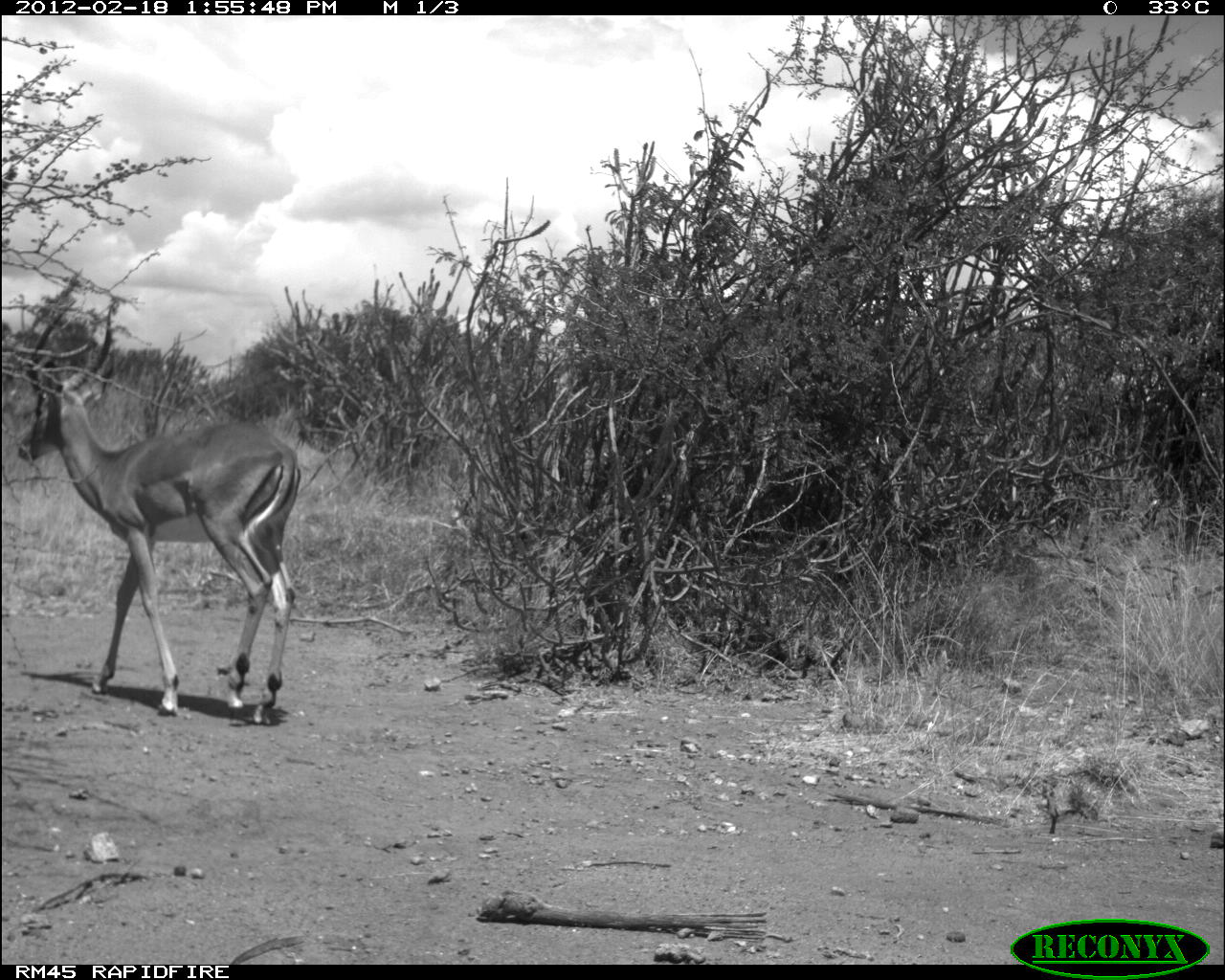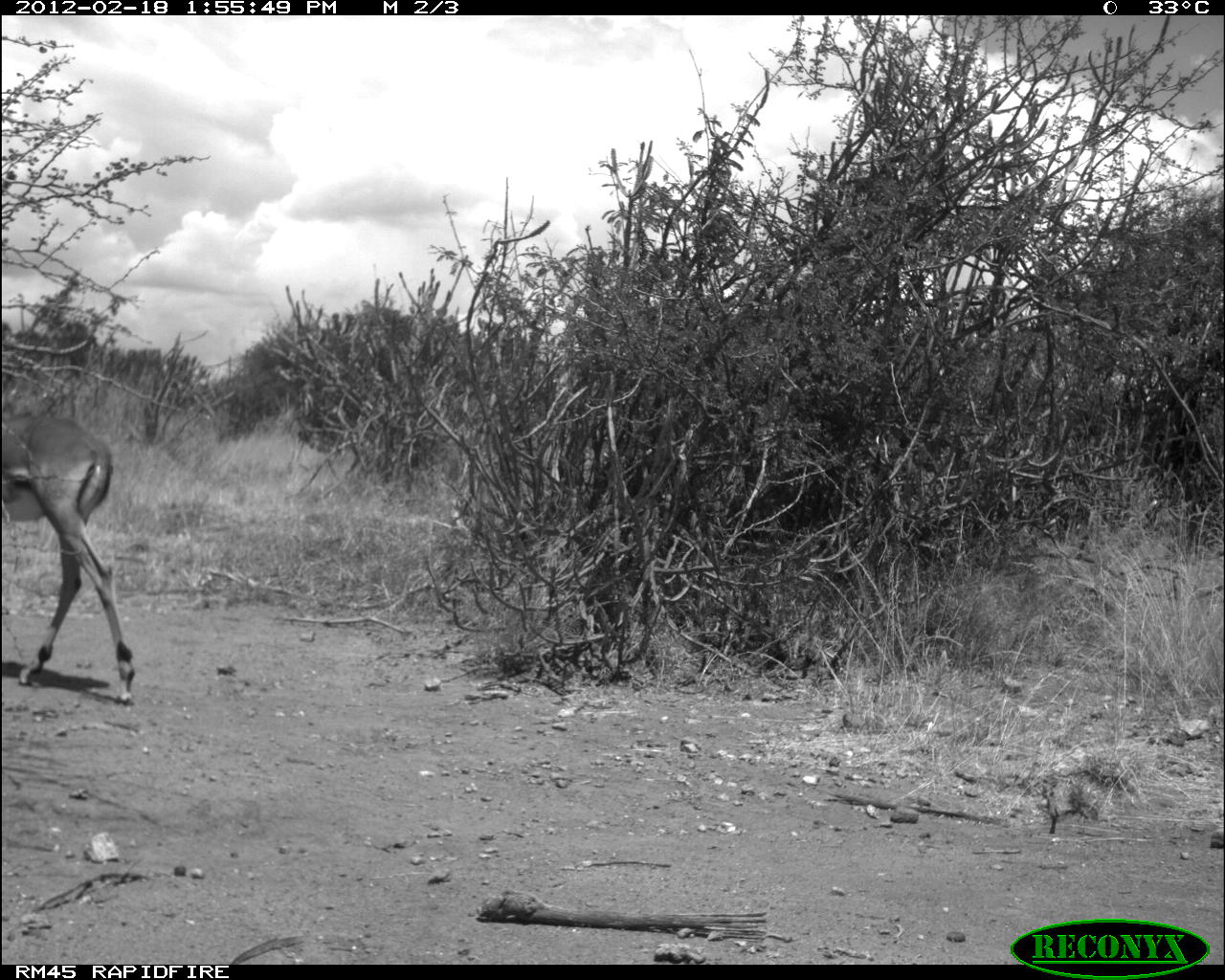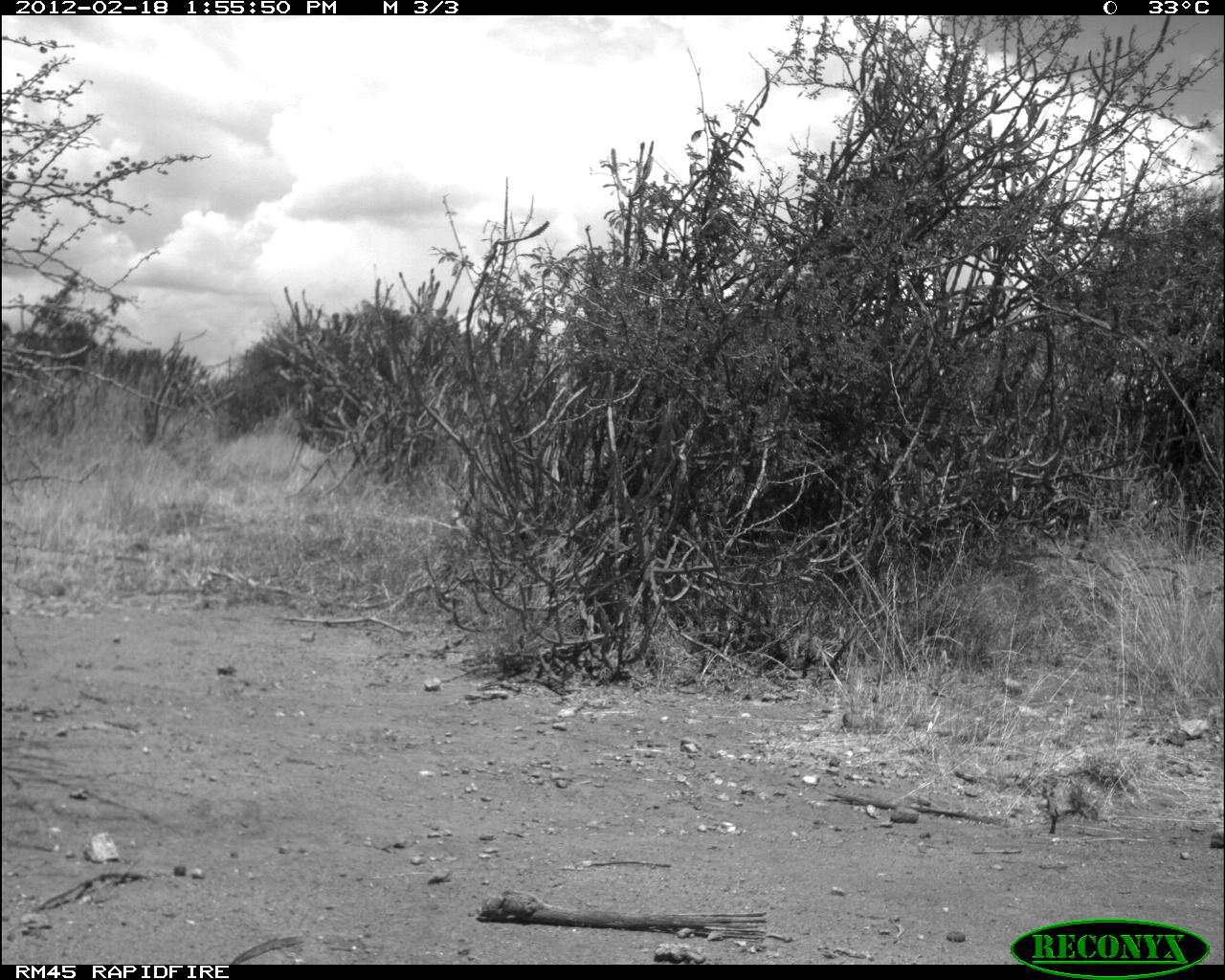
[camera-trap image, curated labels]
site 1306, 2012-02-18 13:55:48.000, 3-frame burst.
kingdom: Animalia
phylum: Chordata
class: Mammalia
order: Artiodactyla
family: Bovidae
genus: Aepyceros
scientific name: Aepyceros melampus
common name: impala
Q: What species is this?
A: Aepyceros melampus (impala).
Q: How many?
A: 1.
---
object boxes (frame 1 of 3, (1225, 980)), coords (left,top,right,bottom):
aepyceros melampus: (15,298,301,726)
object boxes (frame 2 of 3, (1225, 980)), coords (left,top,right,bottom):
aepyceros melampus: (0,374,135,704)